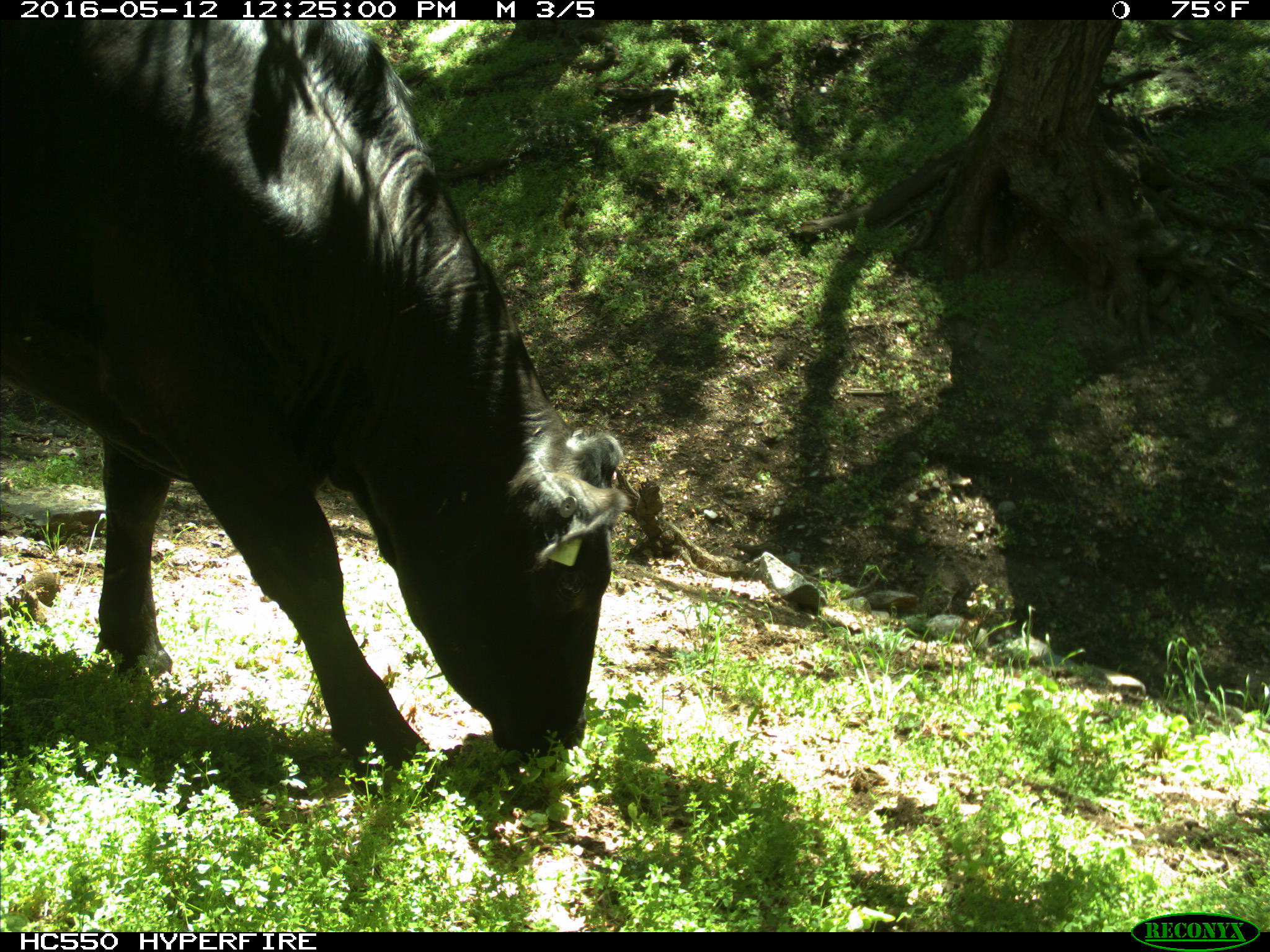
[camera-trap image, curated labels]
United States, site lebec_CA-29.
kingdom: Animalia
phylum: Chordata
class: Mammalia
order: Artiodactyla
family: Bovidae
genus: Bos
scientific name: Bos taurus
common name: domestic cow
Bos taurus (domestic cow).